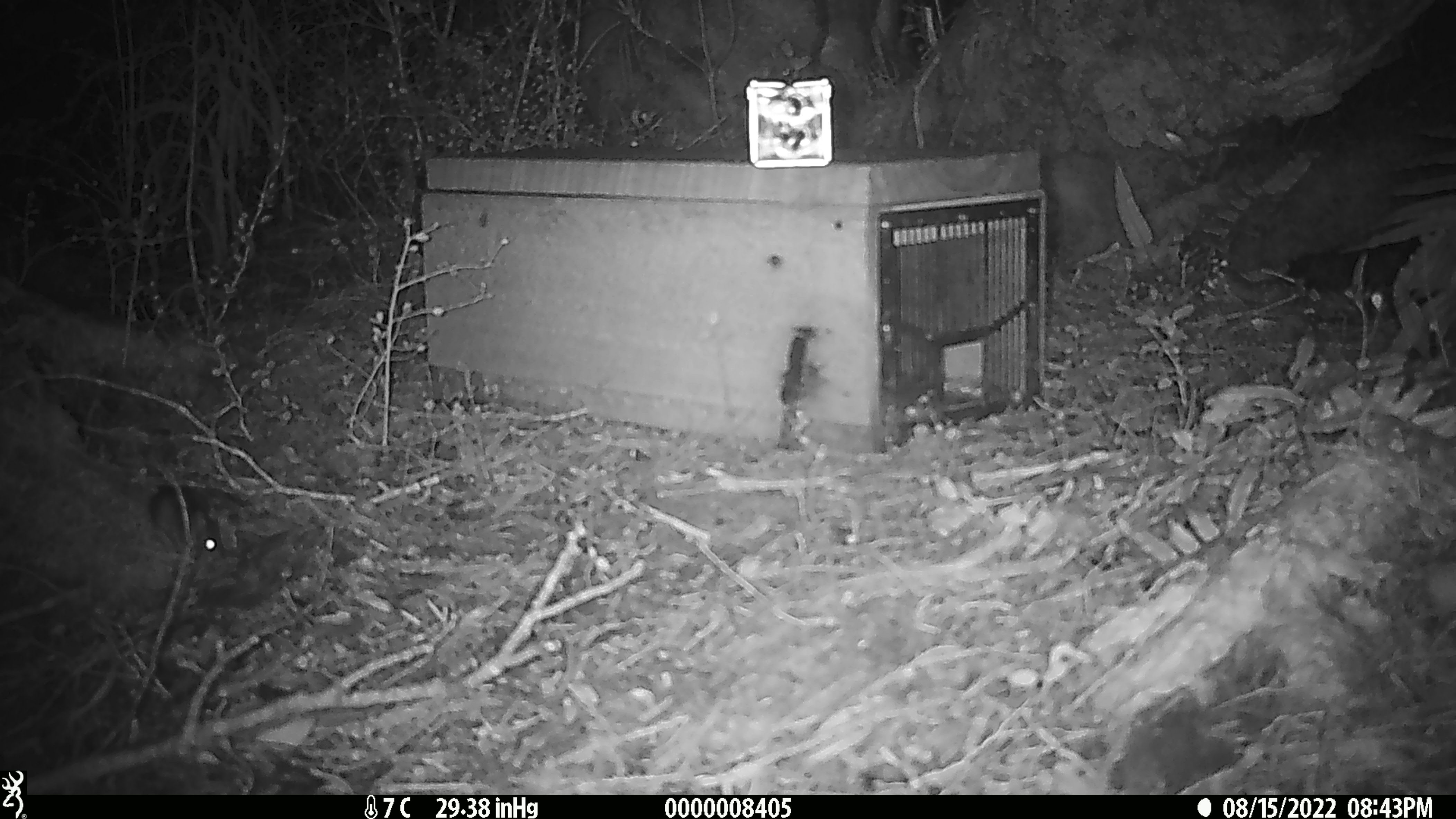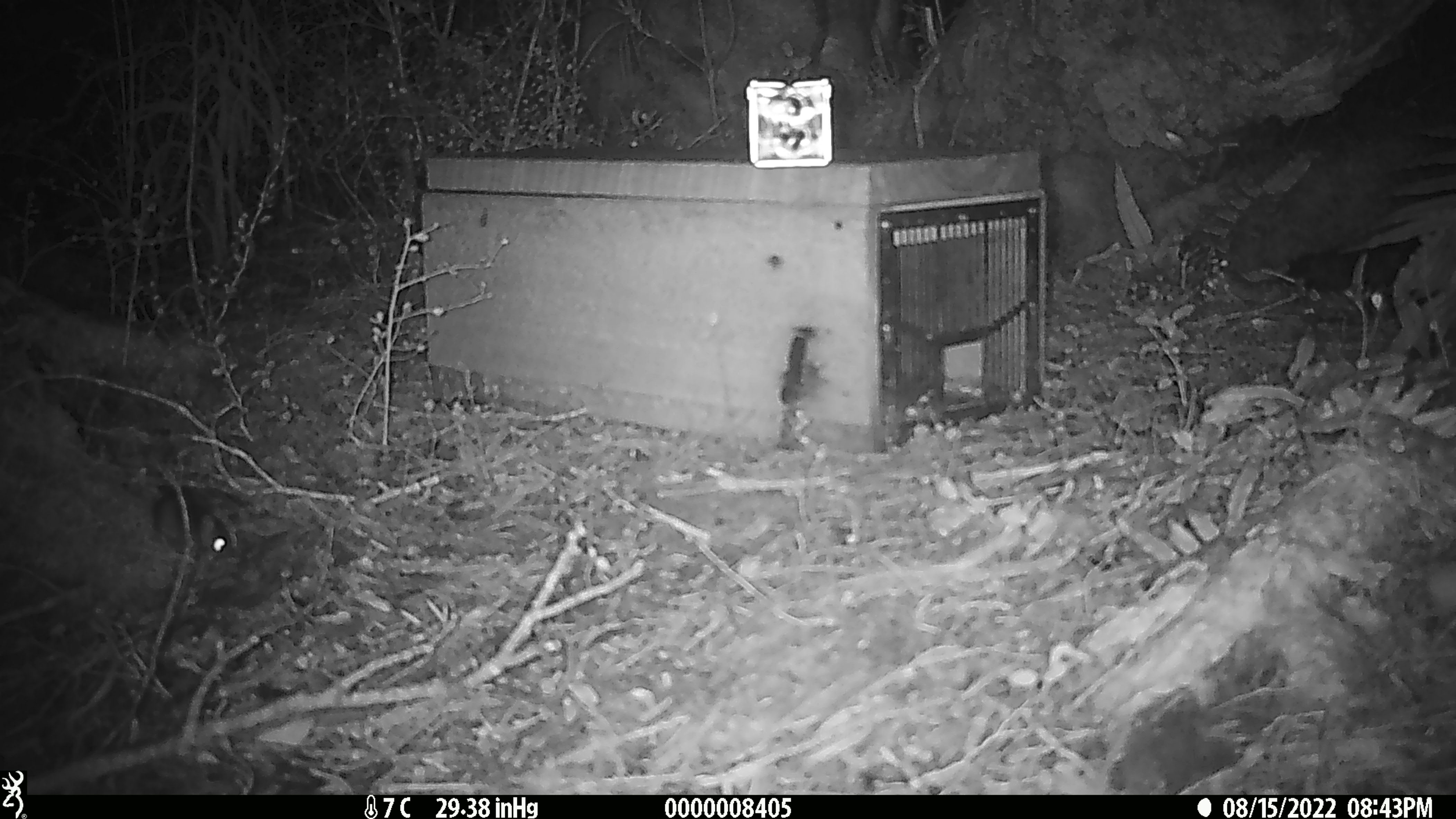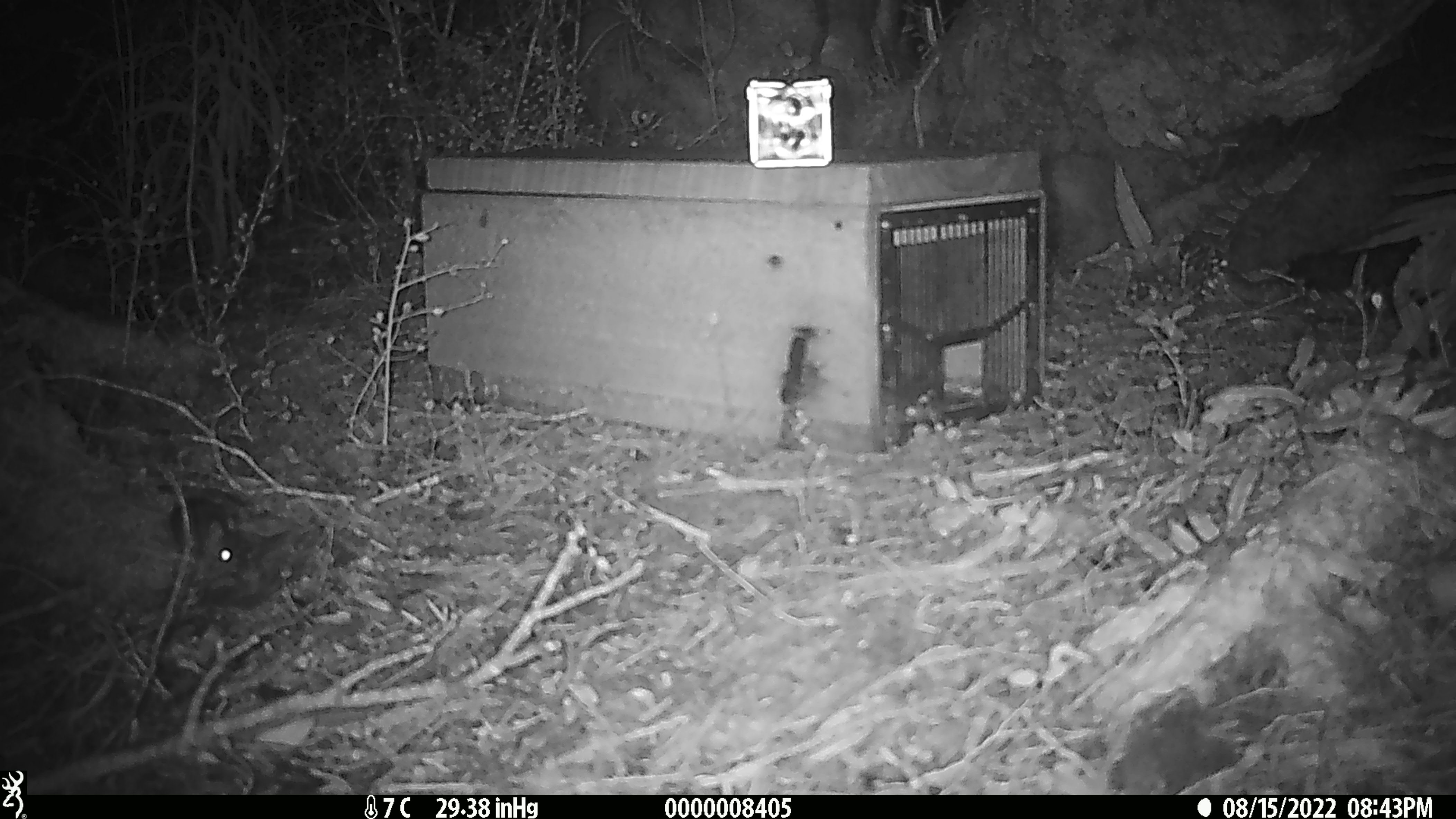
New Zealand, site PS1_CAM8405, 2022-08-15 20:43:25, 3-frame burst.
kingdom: Animalia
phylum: Chordata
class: Mammalia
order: Rodentia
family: Muridae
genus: Mus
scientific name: Mus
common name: mouse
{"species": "mouse (Mus)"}